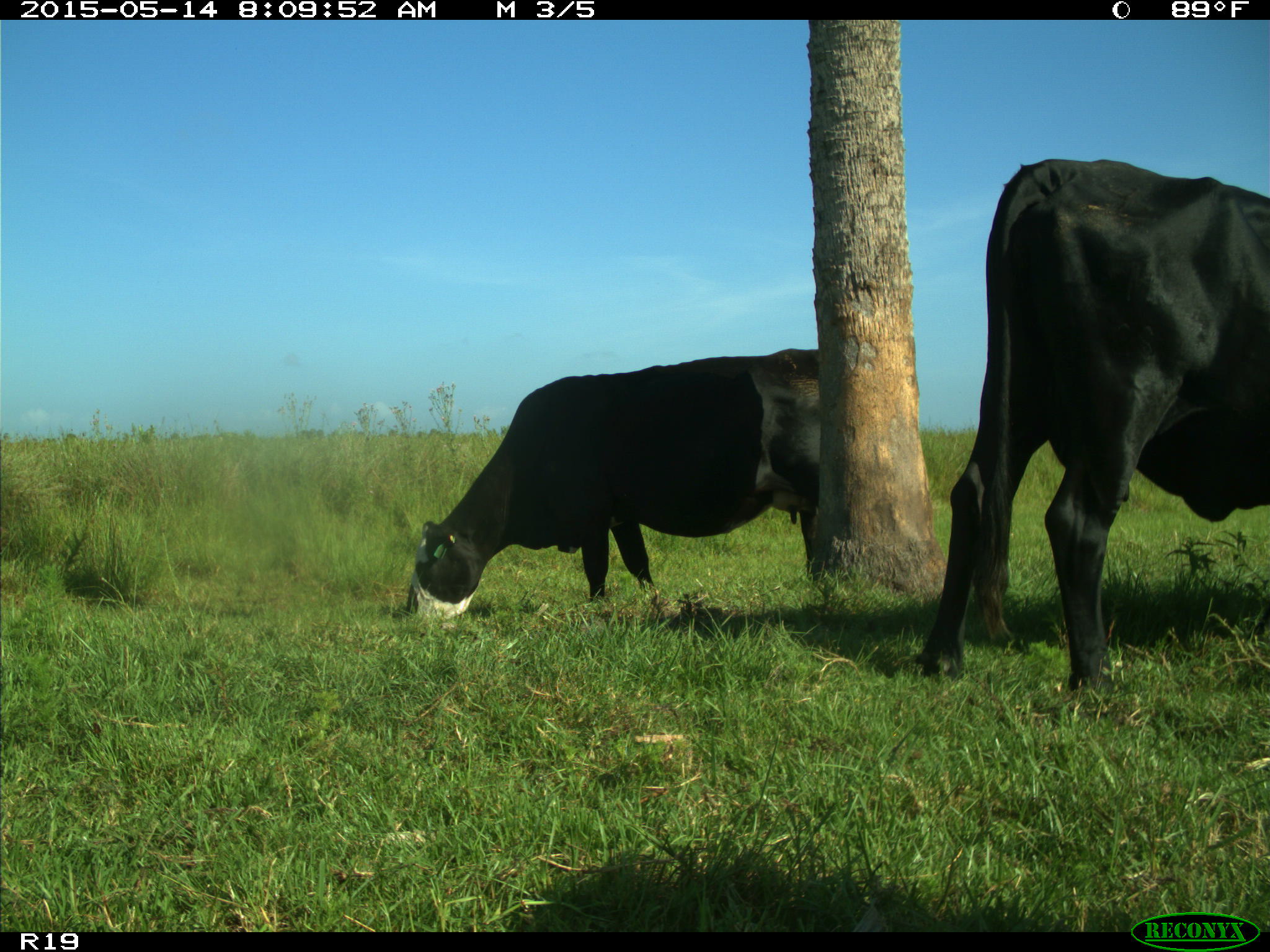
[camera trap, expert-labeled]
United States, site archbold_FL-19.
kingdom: Animalia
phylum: Chordata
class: Mammalia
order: Artiodactyla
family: Bovidae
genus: Bos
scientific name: Bos taurus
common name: domestic cow